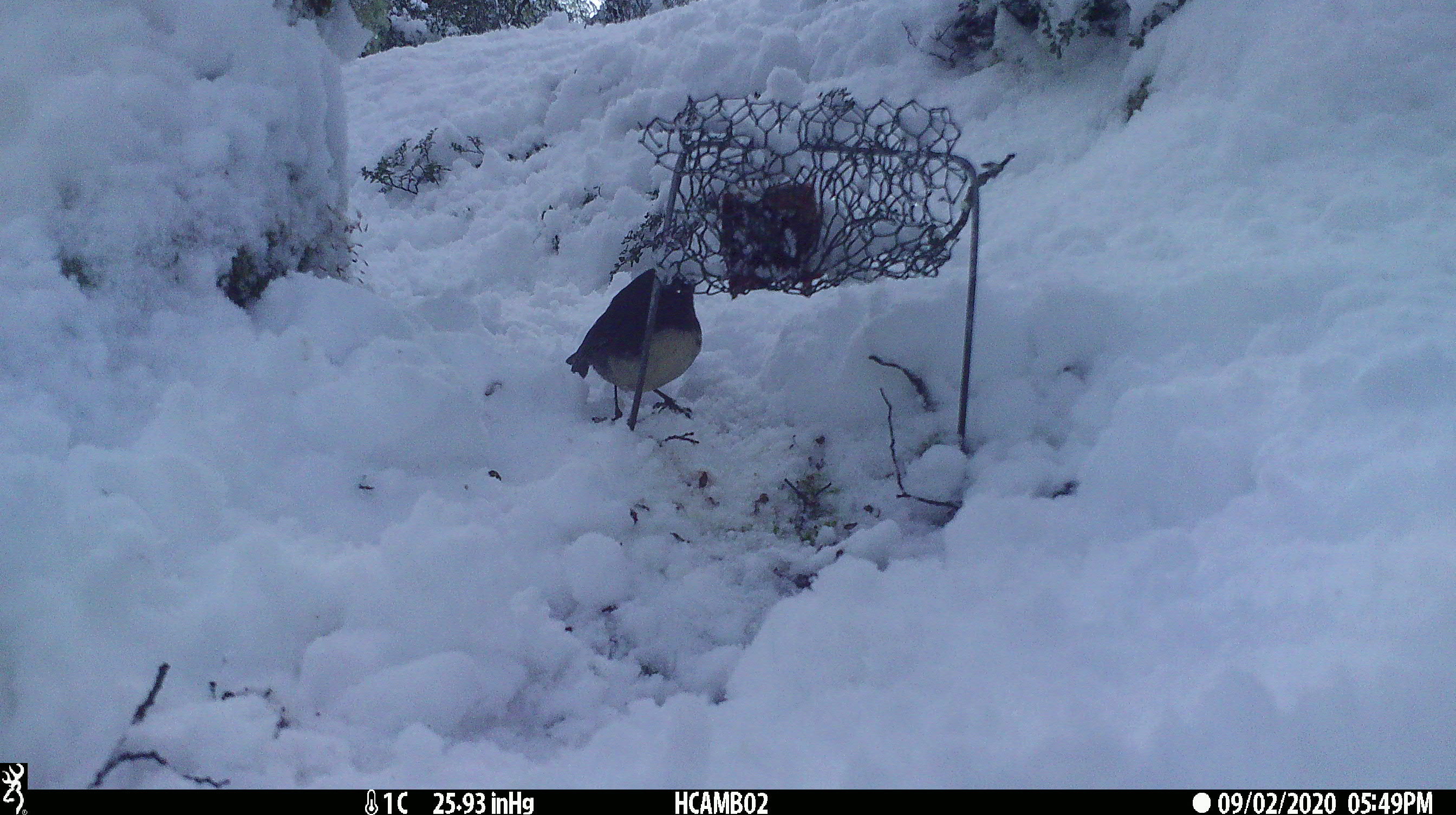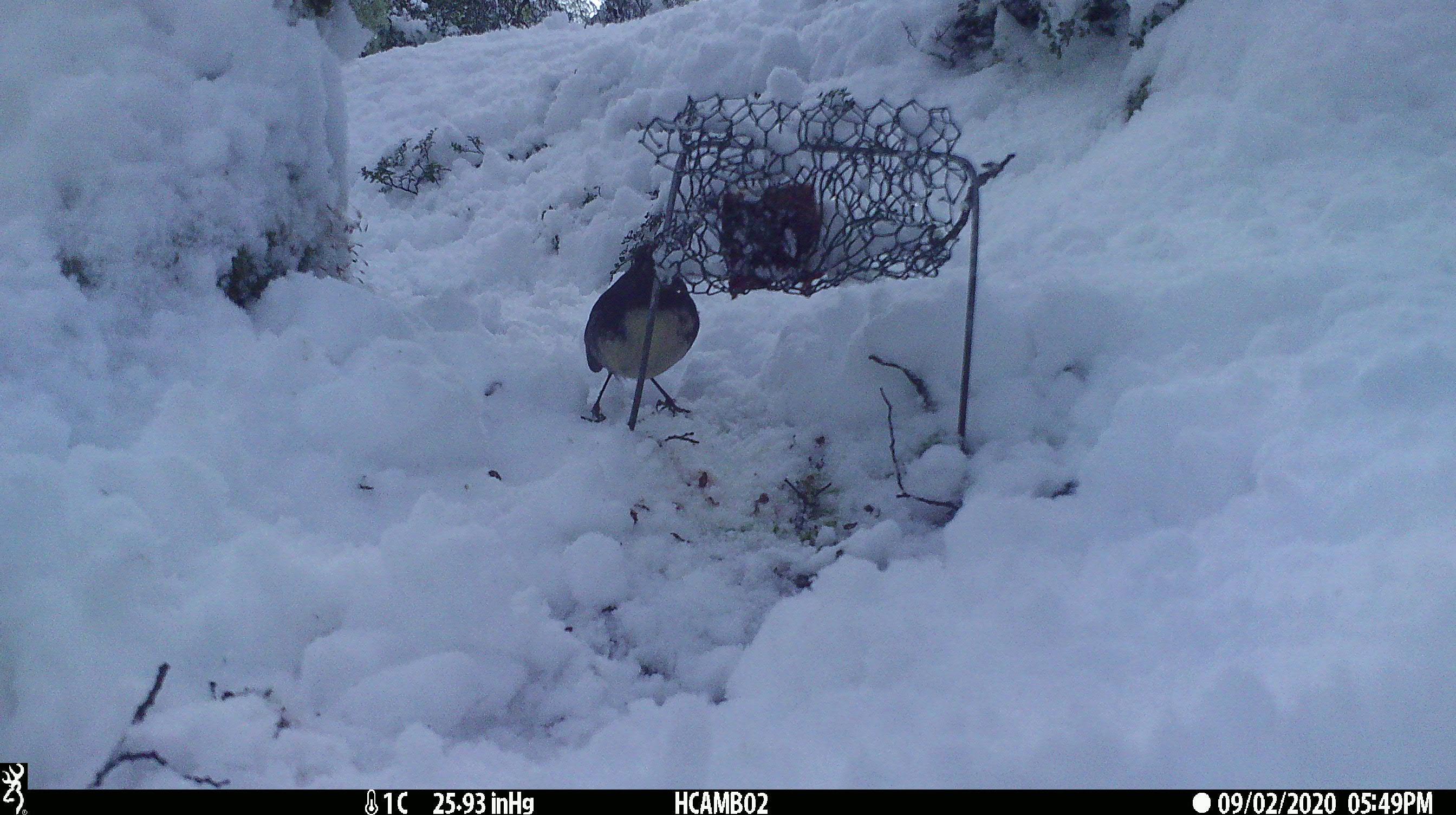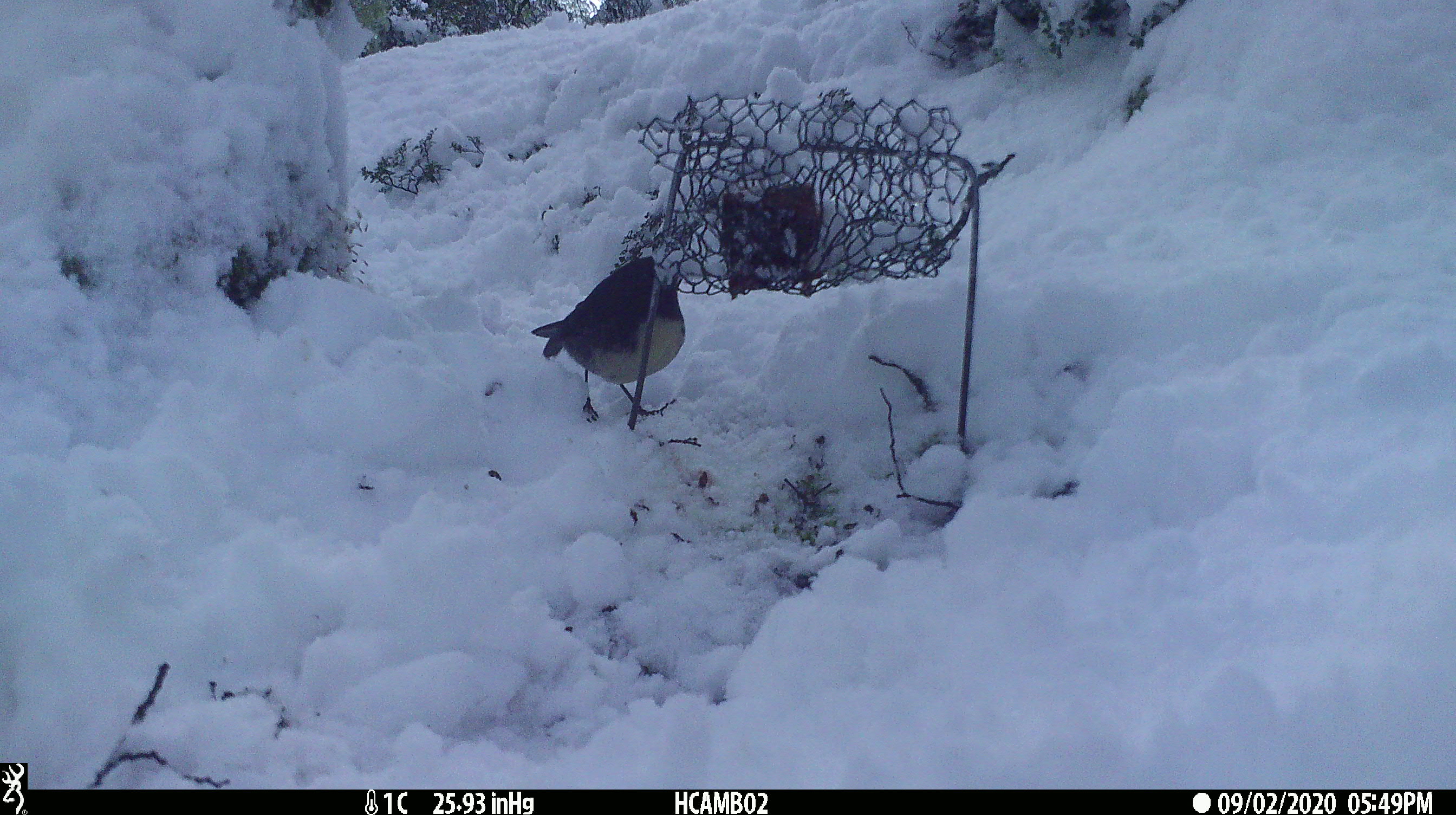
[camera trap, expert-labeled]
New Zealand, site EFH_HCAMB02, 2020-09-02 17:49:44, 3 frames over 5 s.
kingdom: Animalia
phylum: Chordata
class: Aves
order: Passeriformes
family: Petroicidae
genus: Petroica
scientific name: Petroica australis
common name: new zealand robin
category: robin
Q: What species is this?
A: Robin (new zealand robin) (Petroica australis).